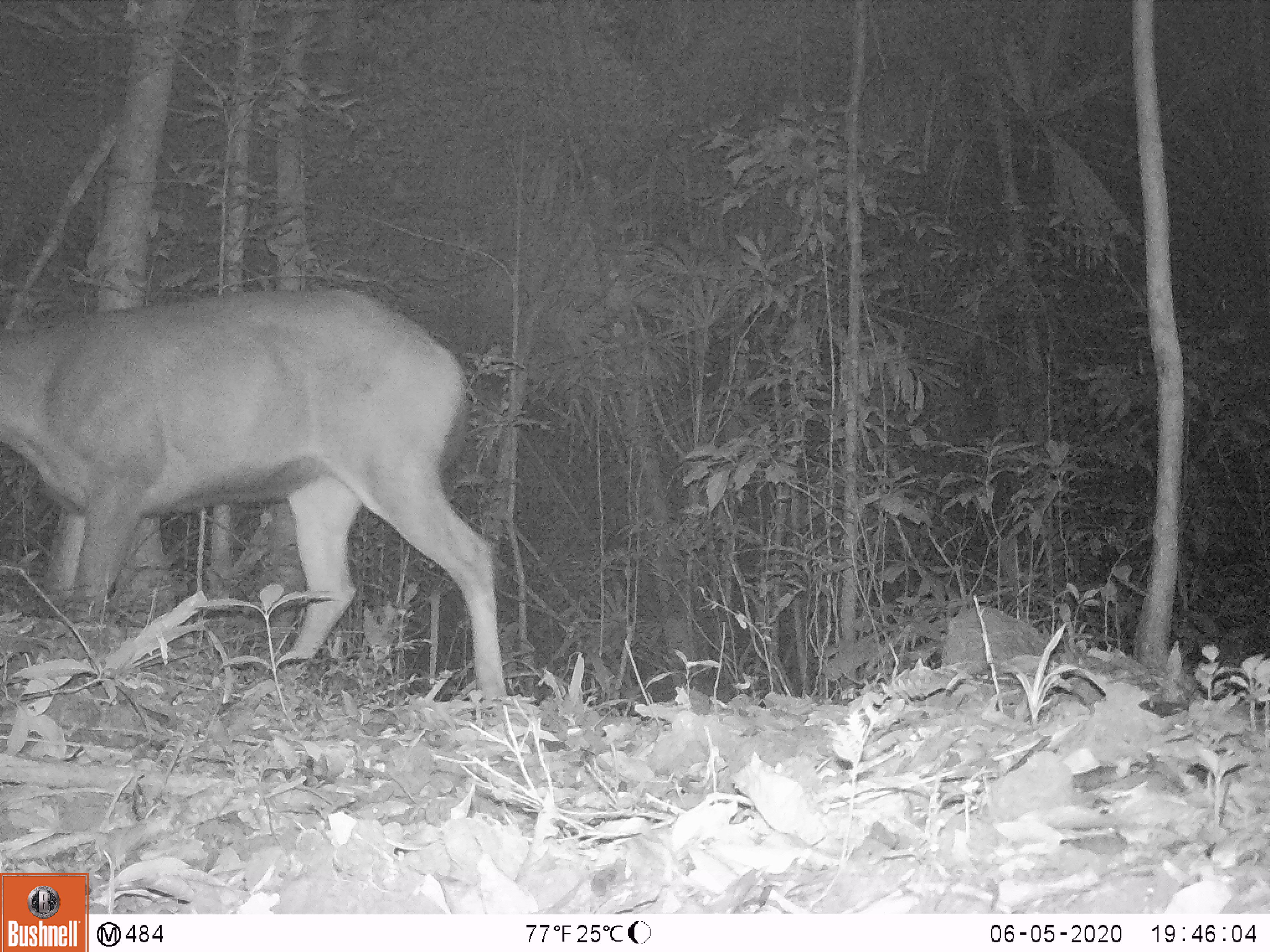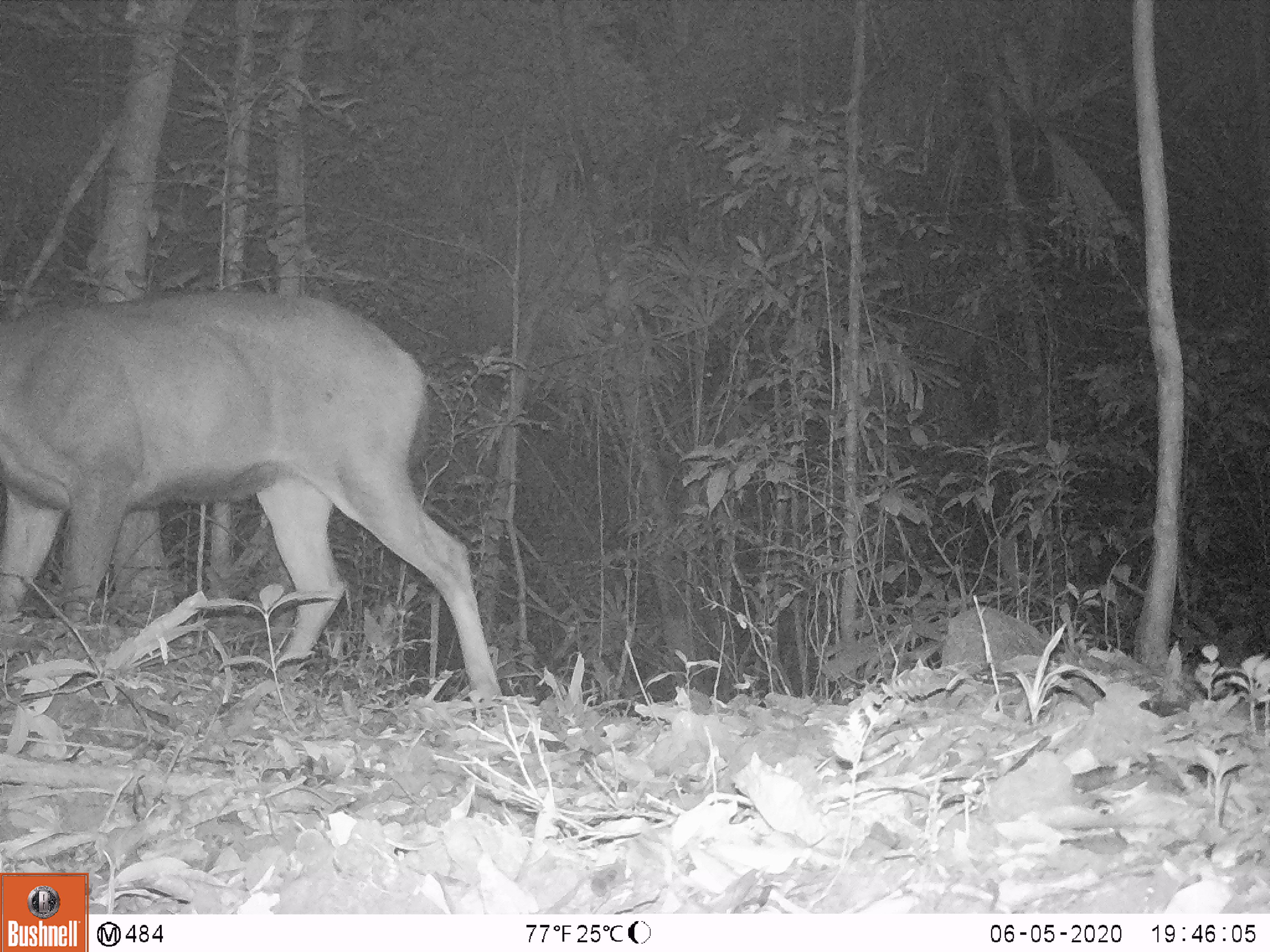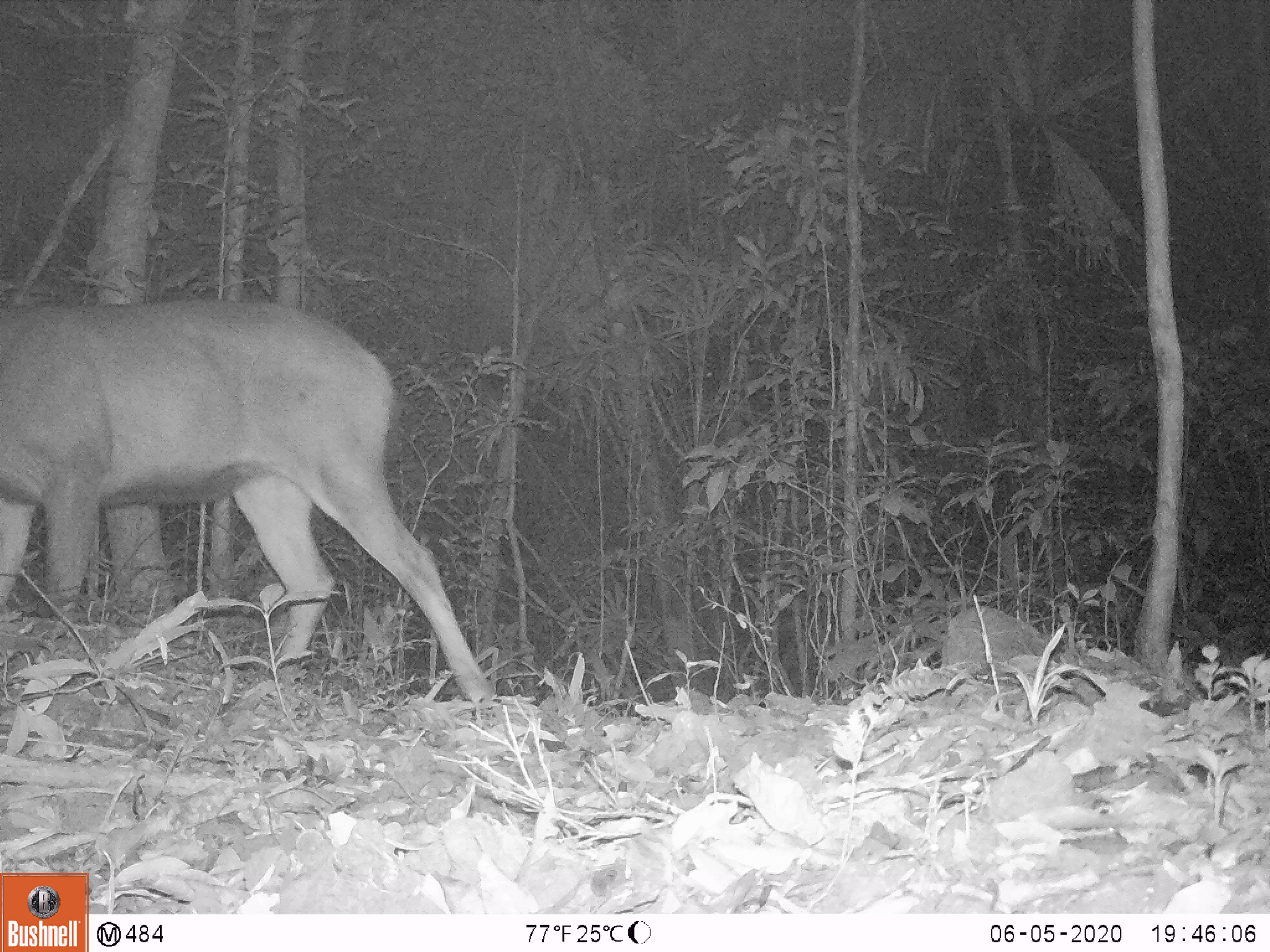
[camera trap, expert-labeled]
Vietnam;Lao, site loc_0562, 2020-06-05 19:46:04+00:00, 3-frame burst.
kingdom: Animalia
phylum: Chordata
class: Mammalia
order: Artiodactyla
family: Cervidae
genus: Rusa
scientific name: Rusa unicolor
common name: sambar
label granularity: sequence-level